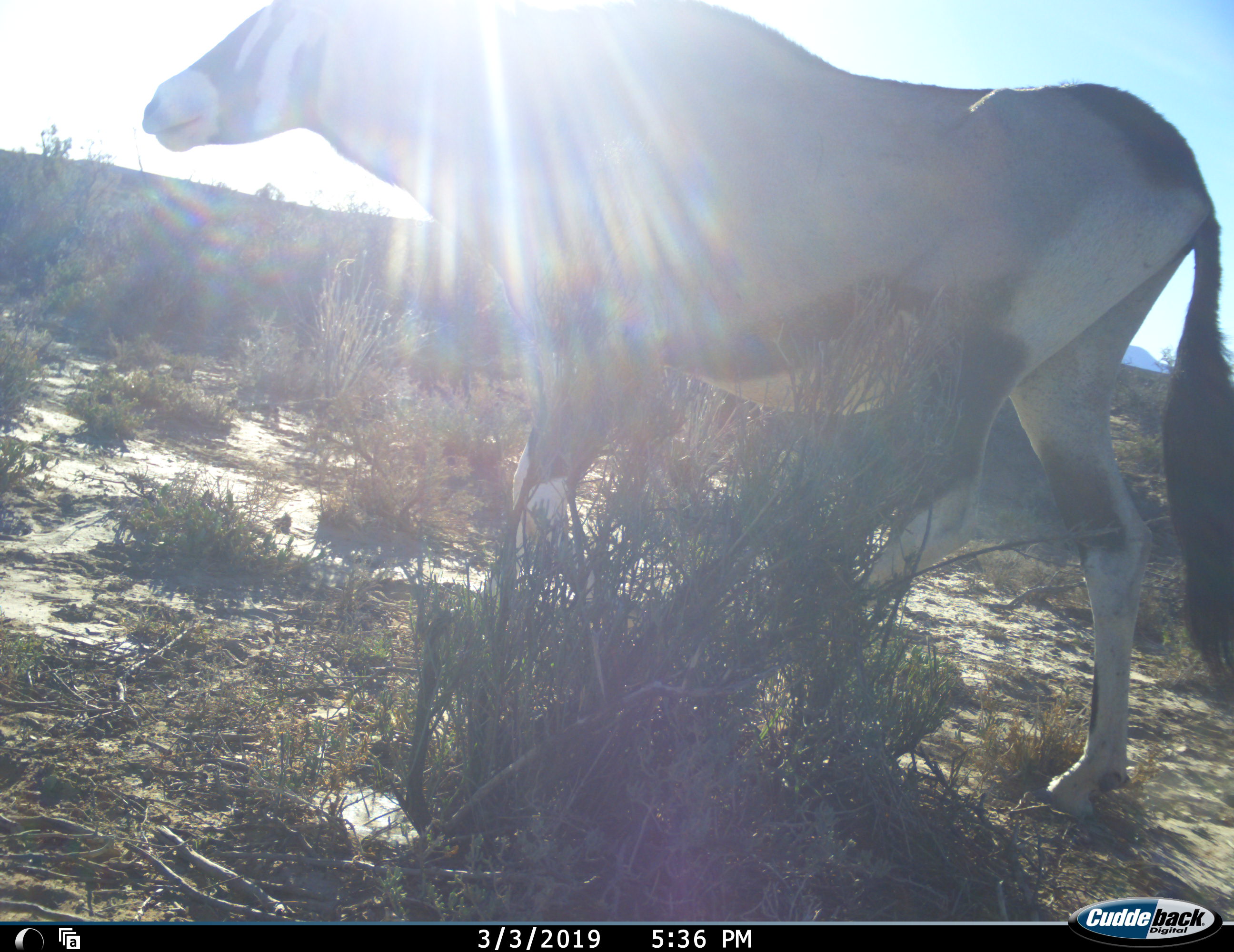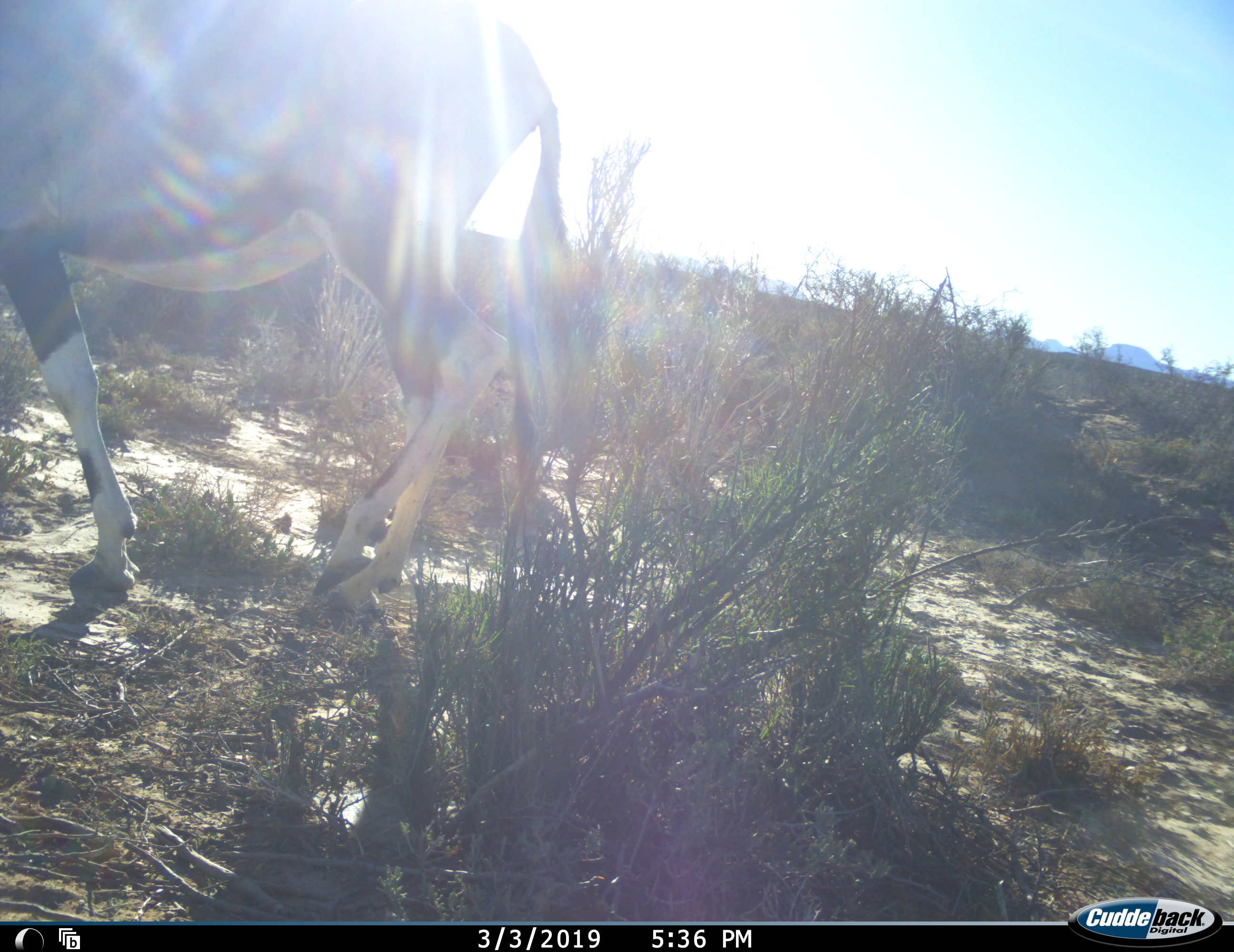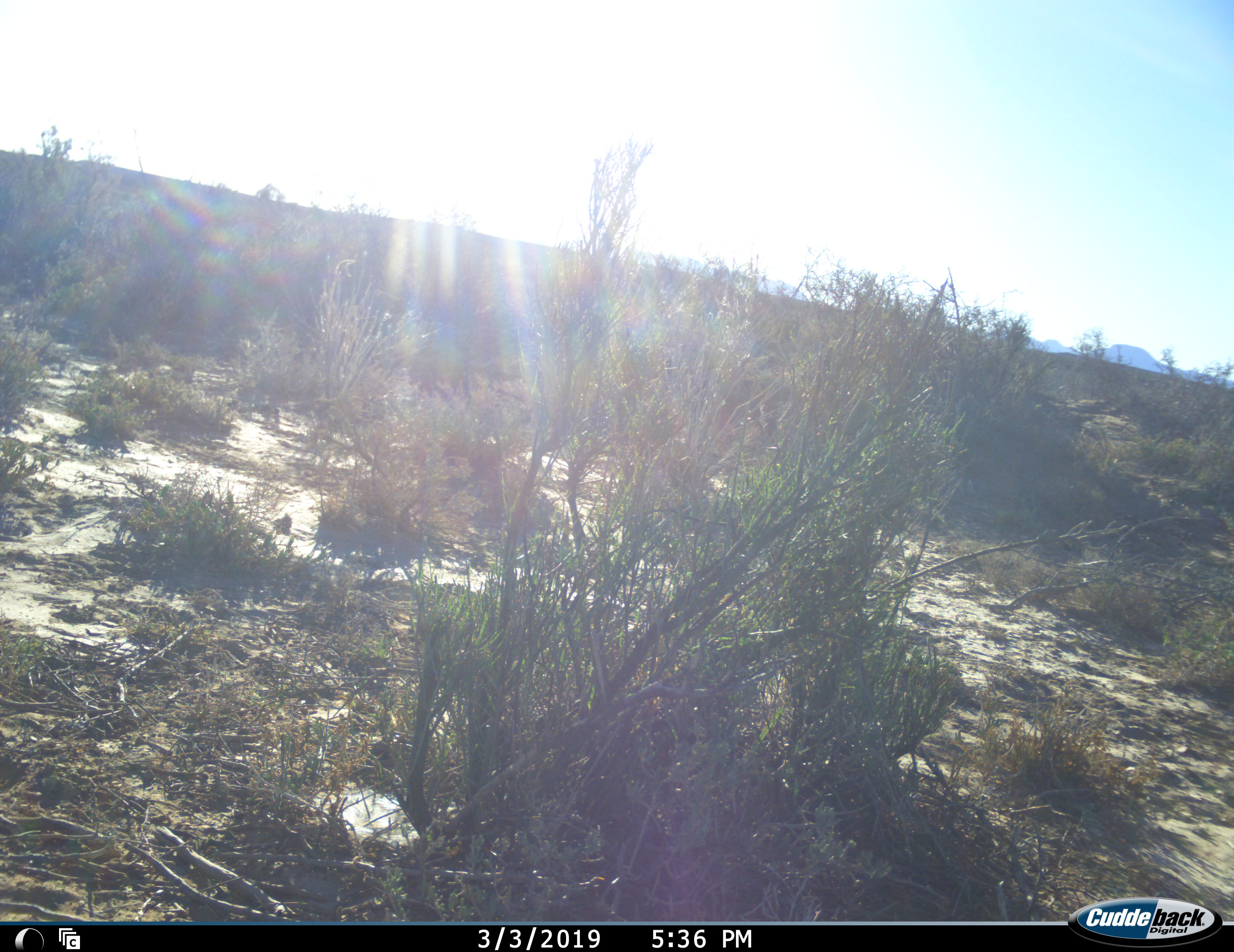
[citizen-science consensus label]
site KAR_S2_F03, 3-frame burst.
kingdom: Animalia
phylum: Chordata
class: Mammalia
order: Artiodactyla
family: Bovidae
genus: Oryx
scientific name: Oryx gazella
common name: gemsbok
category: oryx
Oryx (gemsbok) (Oryx gazella), count 1. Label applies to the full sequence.